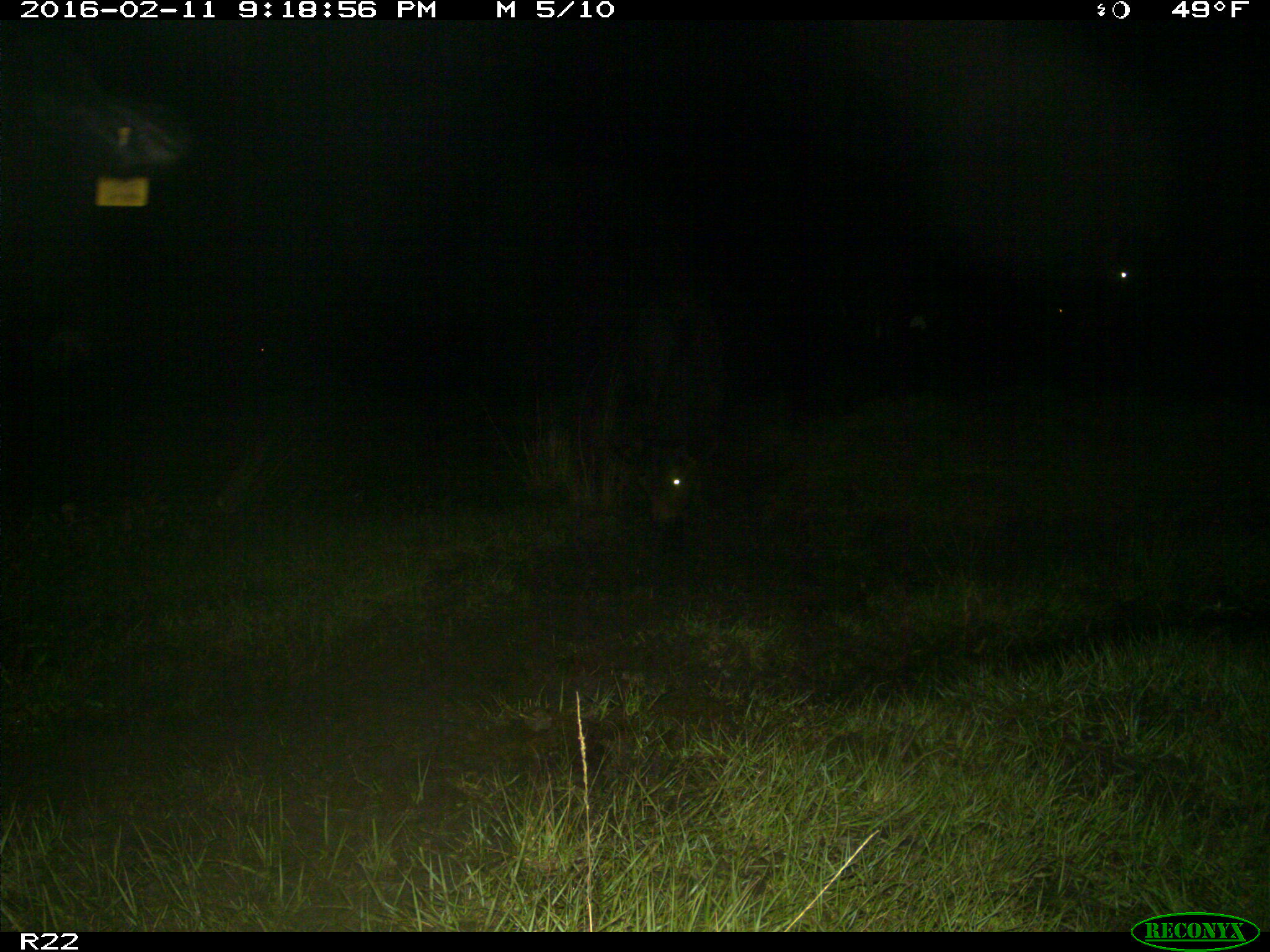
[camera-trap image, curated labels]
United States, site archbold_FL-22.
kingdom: Animalia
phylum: Chordata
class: Mammalia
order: Artiodactyla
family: Bovidae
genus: Bos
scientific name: Bos taurus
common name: domestic cow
Bos taurus (domestic cow).